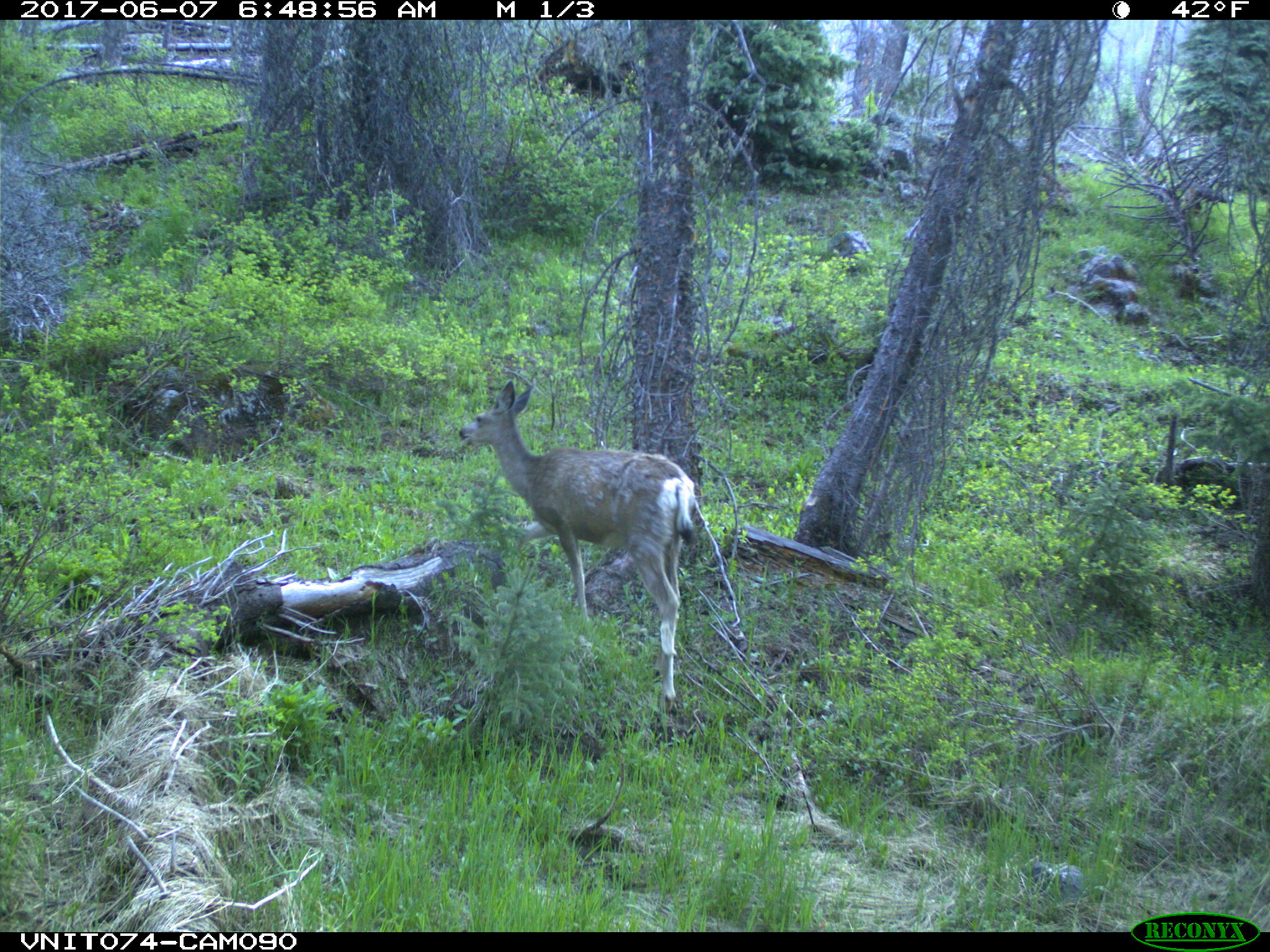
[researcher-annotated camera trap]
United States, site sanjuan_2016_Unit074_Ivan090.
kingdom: Animalia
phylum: Chordata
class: Mammalia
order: Artiodactyla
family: Cervidae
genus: Odocoileus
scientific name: Odocoileus hemionus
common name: mule deer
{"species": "Odocoileus hemionus (mule deer)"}